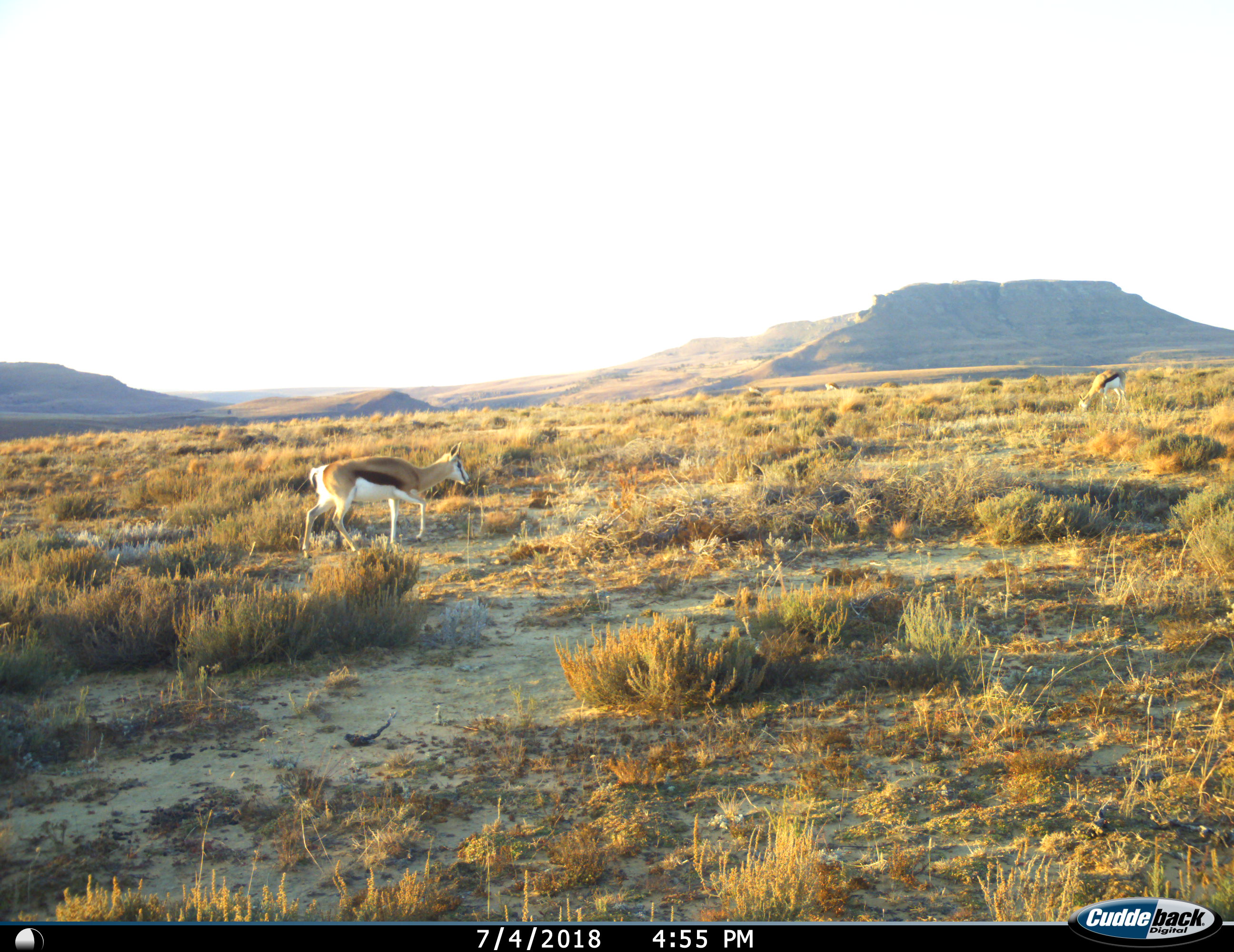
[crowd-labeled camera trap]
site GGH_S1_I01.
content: unidentified animal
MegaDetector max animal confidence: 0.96